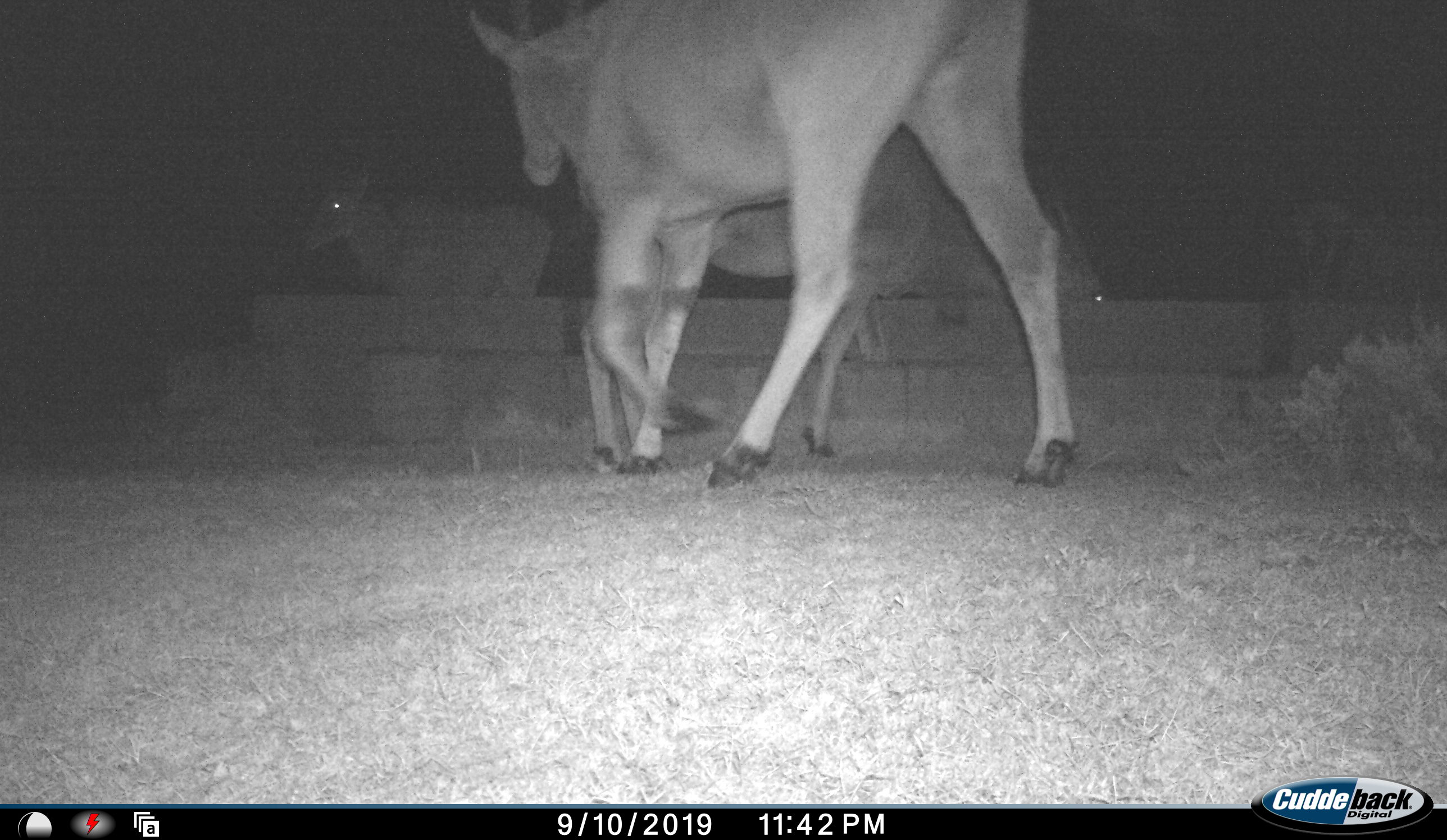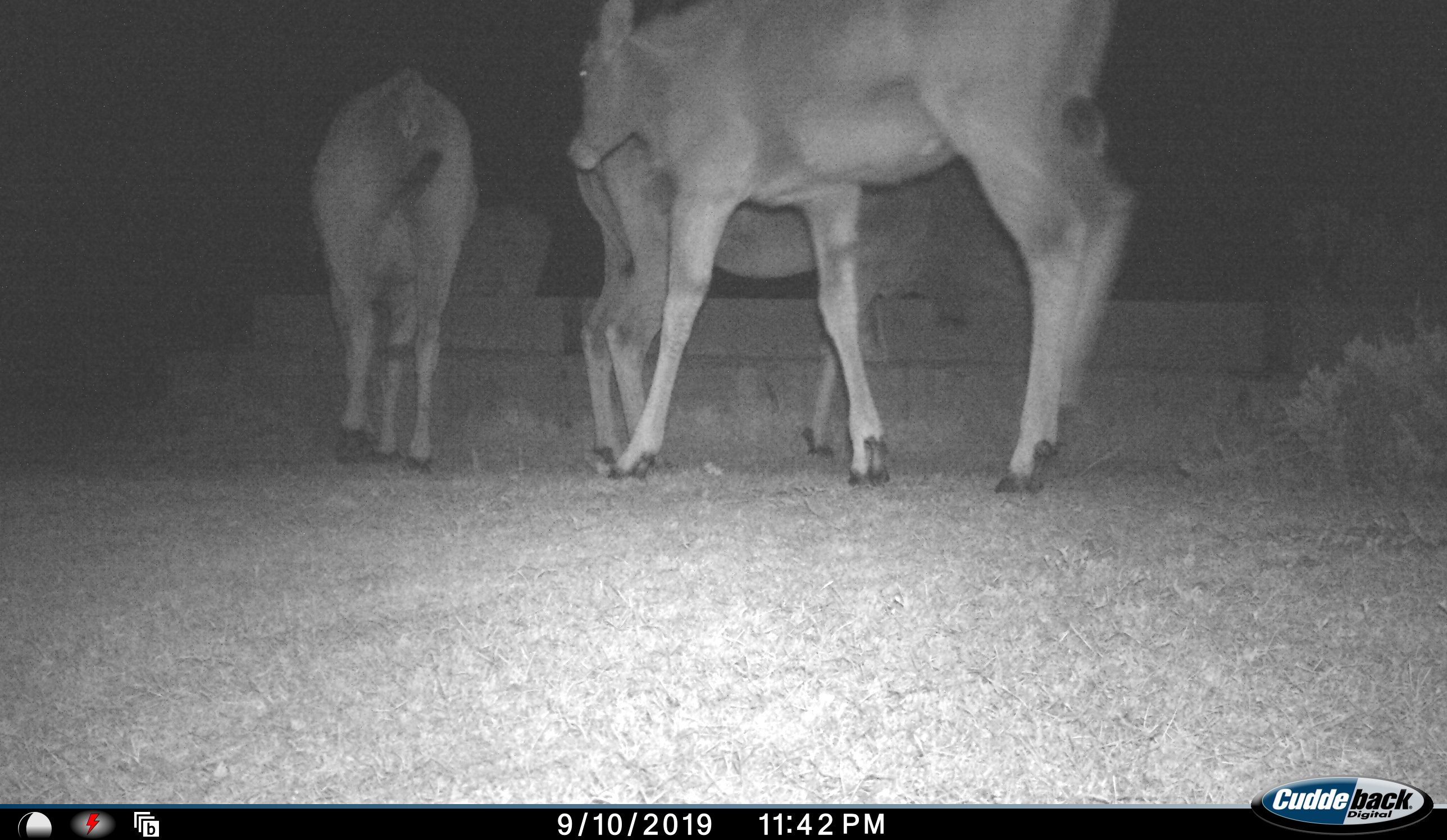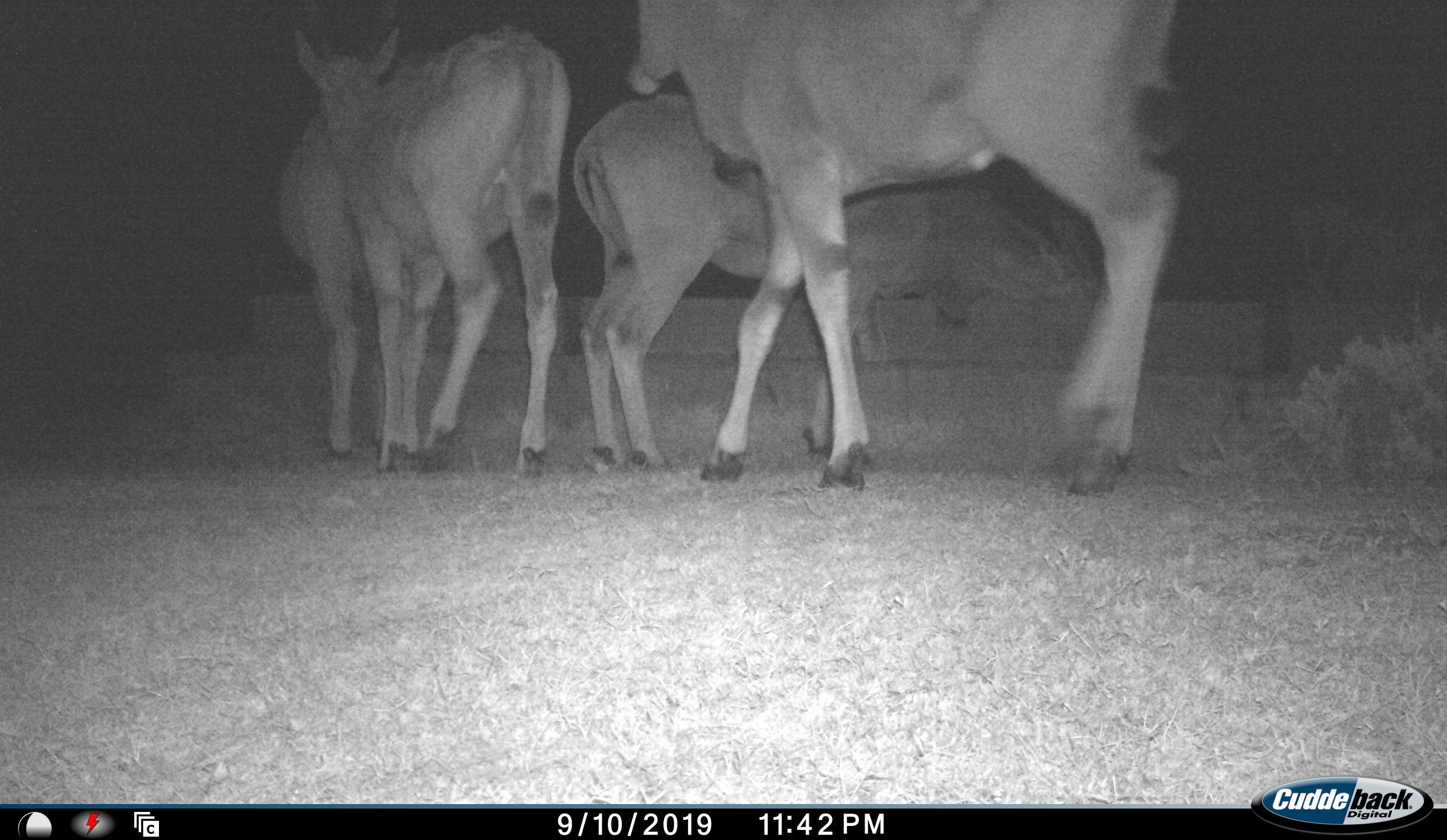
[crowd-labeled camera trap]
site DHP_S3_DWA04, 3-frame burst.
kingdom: Animalia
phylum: Chordata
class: Mammalia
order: Artiodactyla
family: Bovidae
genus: Tragelaphus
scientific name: Tragelaphus oryx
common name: eland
Eland (Tragelaphus oryx), count 4. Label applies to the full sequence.